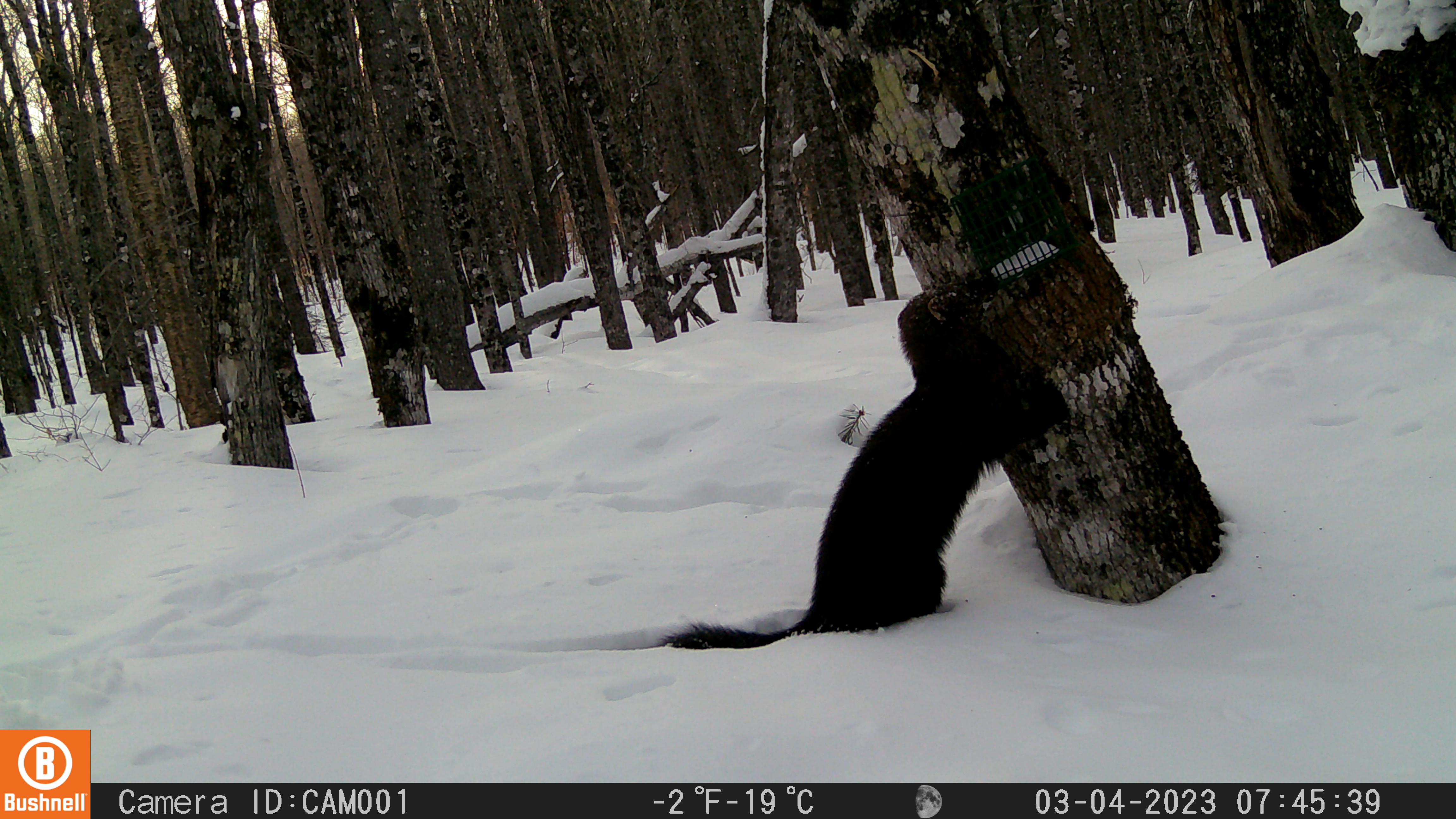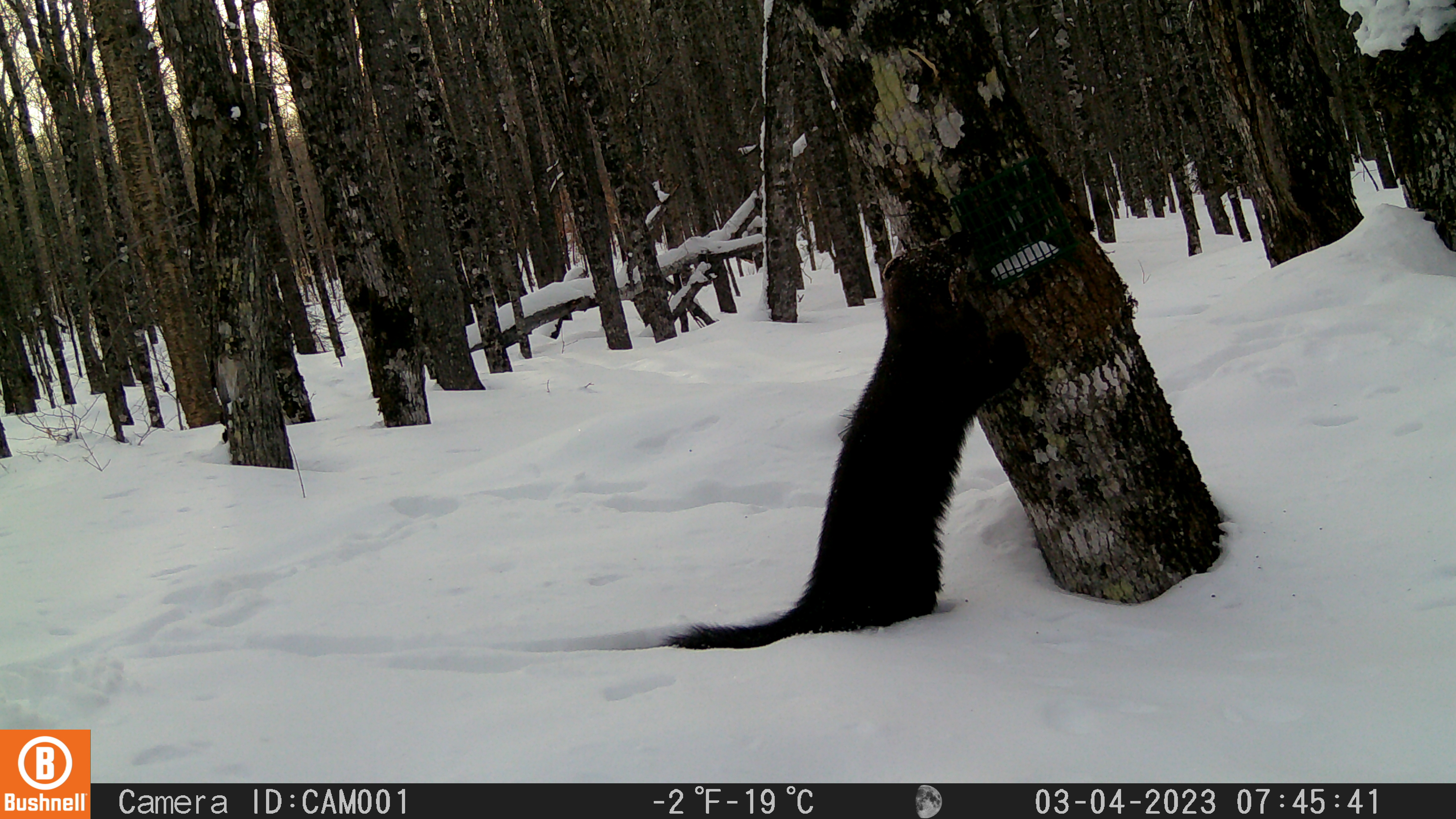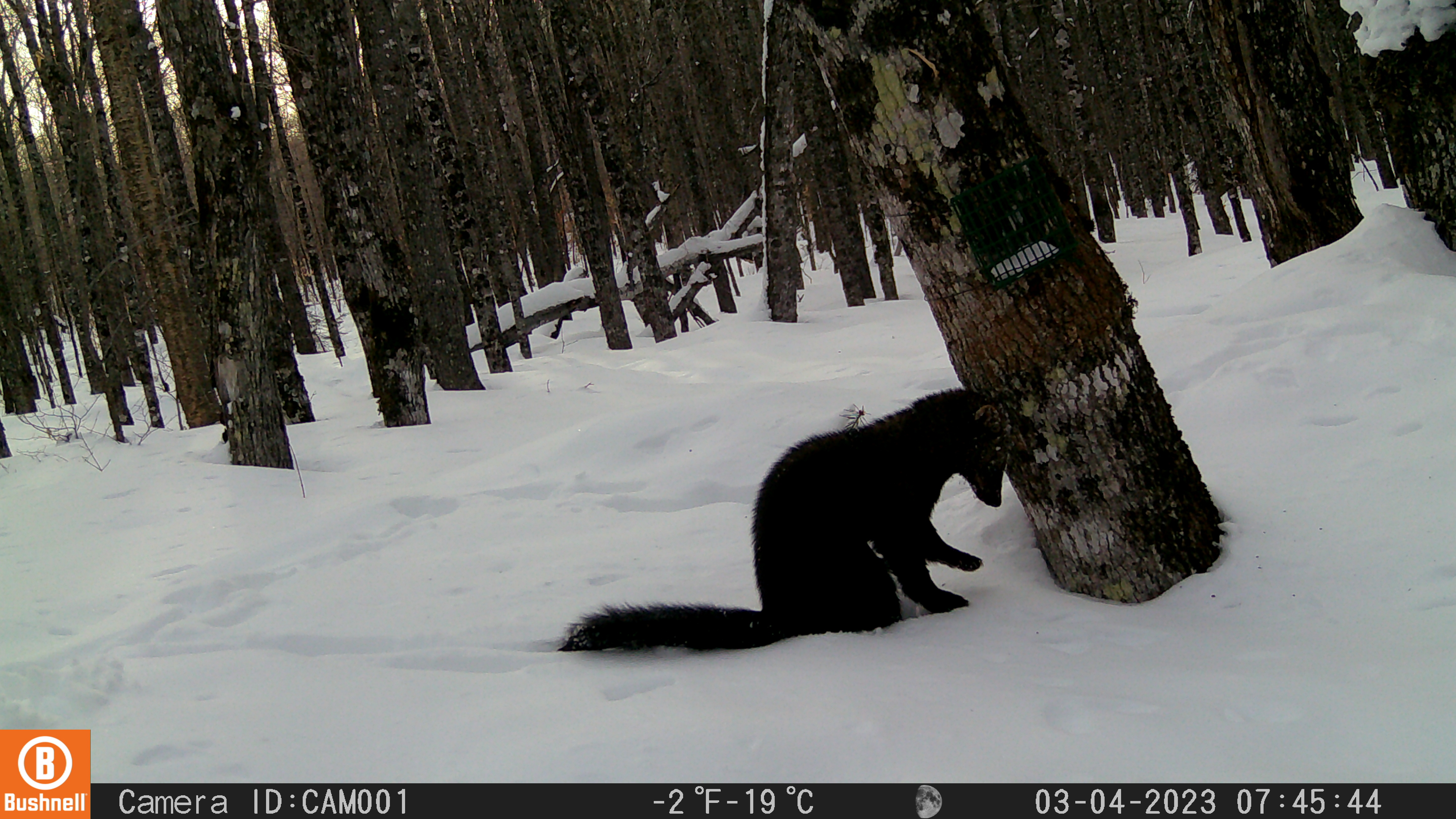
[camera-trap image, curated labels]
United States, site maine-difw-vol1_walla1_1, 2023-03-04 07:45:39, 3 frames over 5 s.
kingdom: Animalia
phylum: Chordata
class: Mammalia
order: Carnivora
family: Mustelidae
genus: Pekania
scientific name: Pekania pennanti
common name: fisher